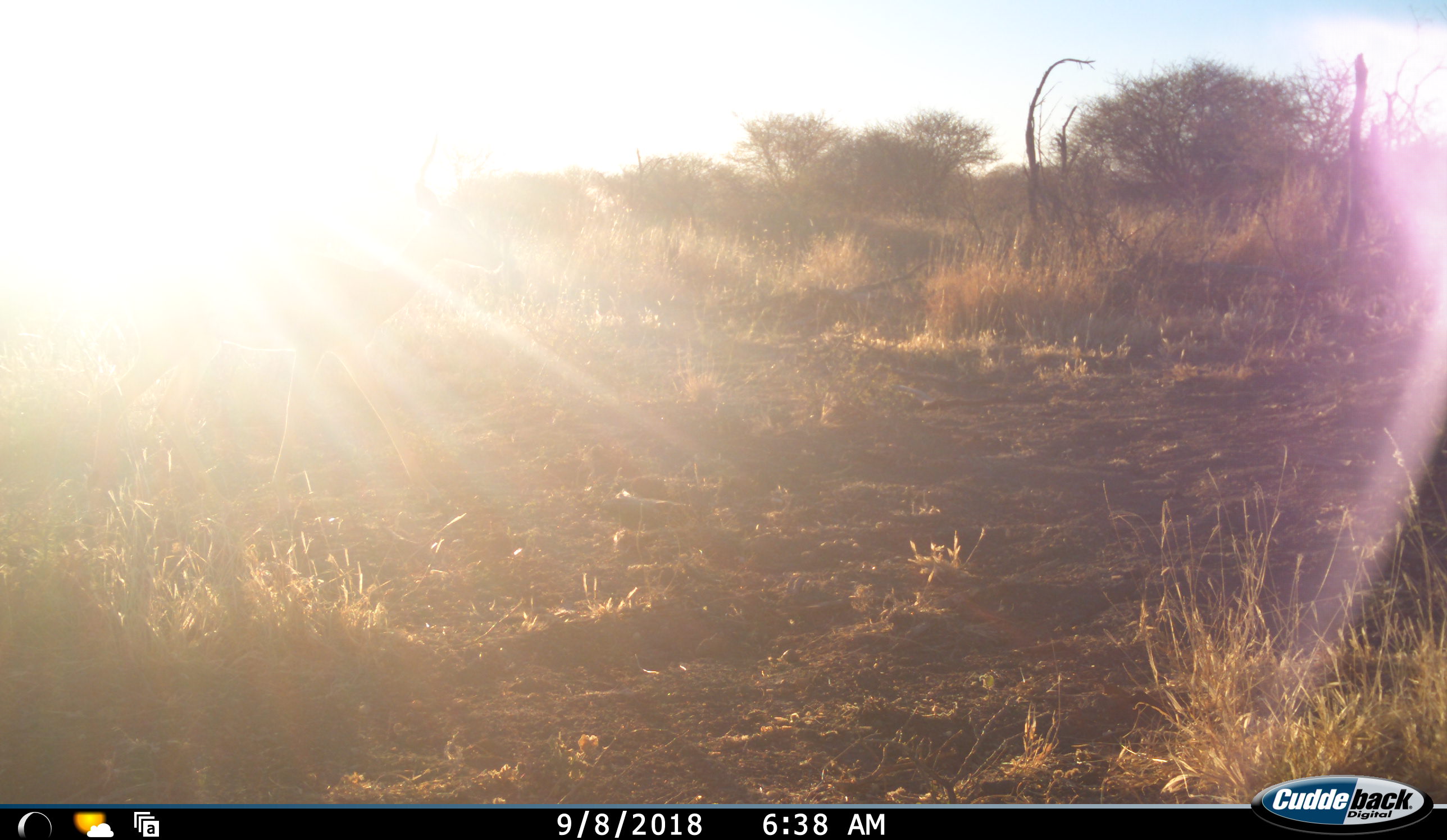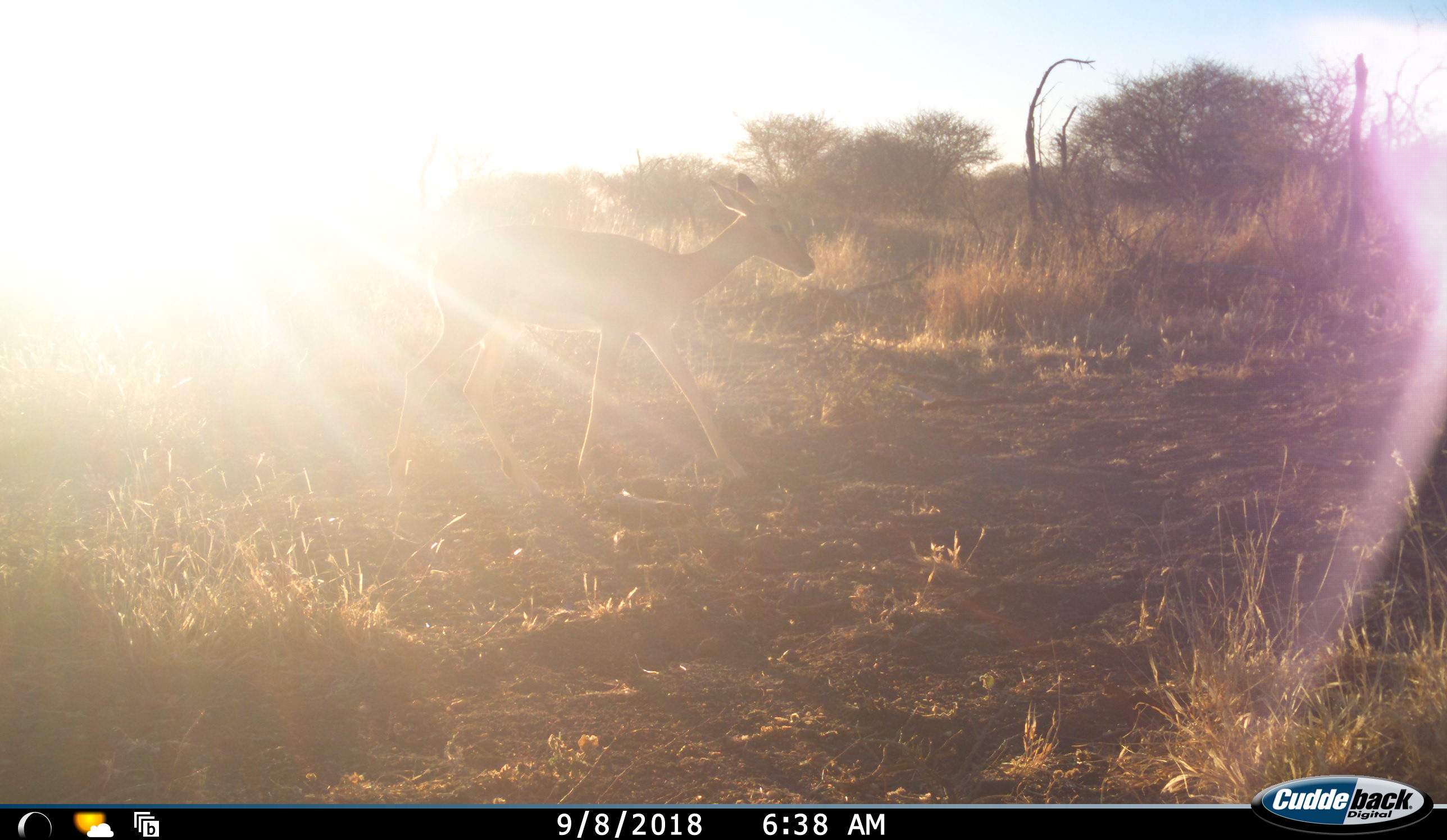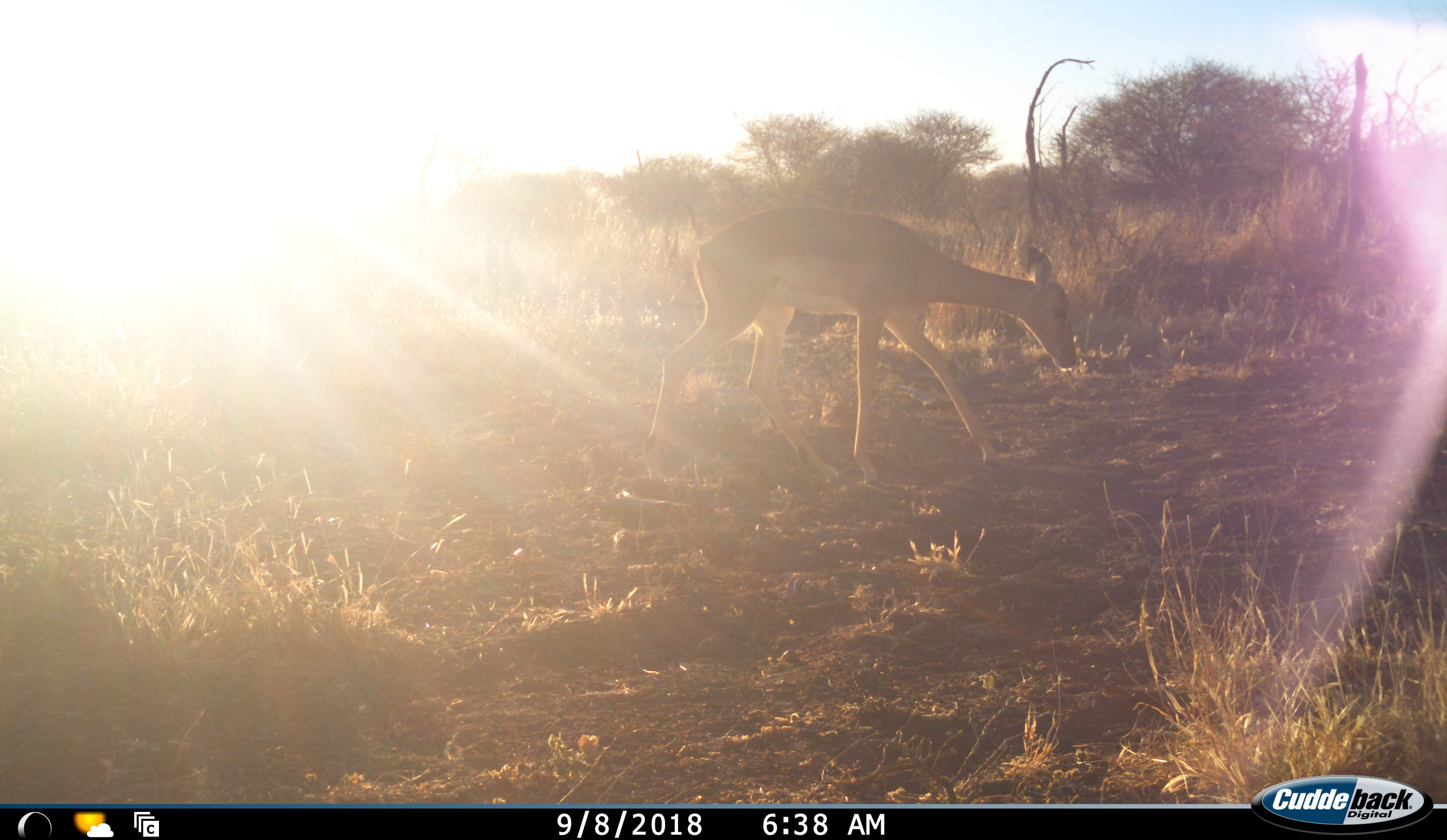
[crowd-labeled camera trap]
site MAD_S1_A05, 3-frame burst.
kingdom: Animalia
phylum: Chordata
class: Mammalia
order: Artiodactyla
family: Bovidae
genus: Aepyceros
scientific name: Aepyceros melampus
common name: impala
Impala (Aepyceros melampus), count 1. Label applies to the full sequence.